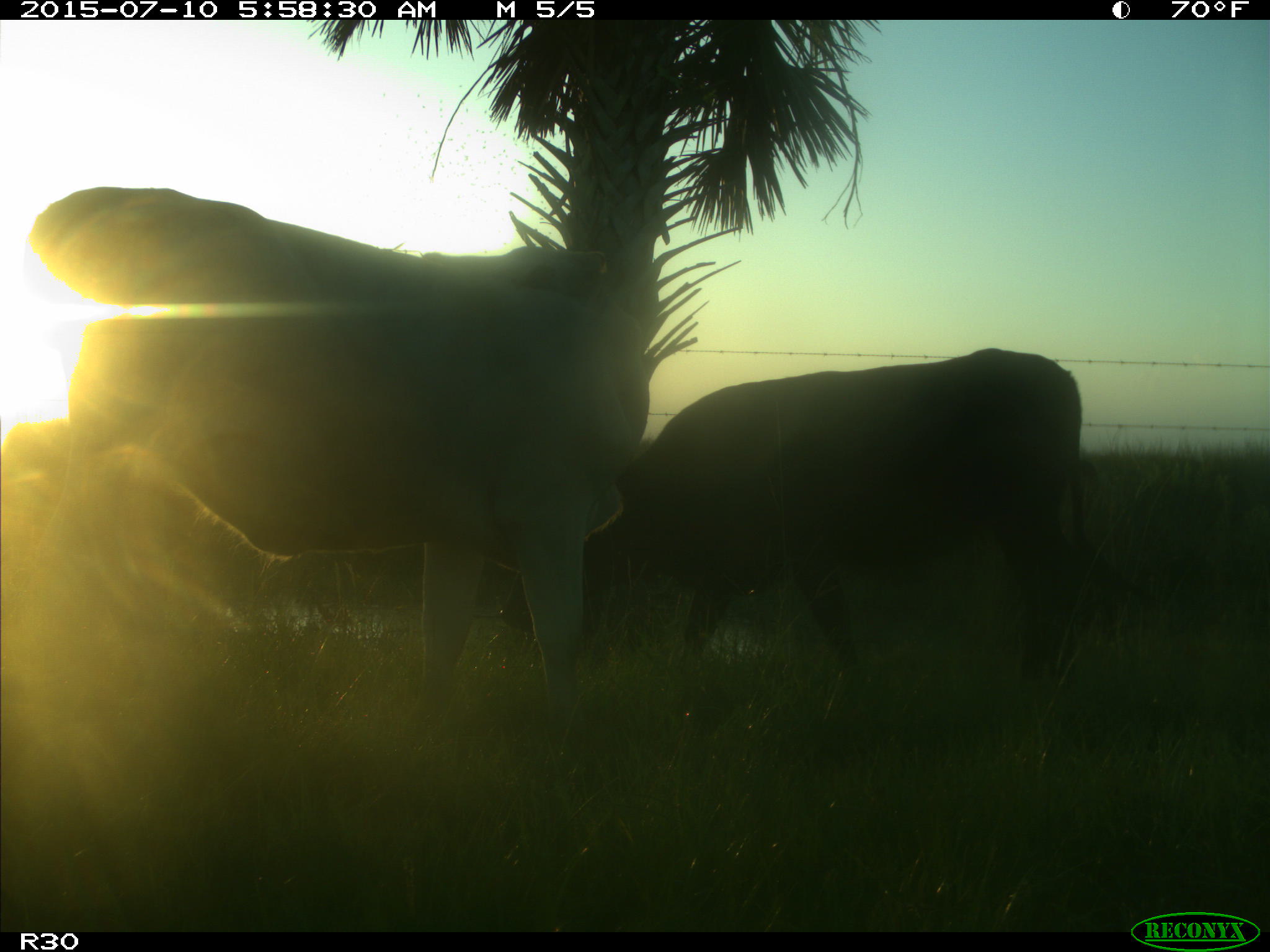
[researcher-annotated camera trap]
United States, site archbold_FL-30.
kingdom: Animalia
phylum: Chordata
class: Mammalia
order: Artiodactyla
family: Bovidae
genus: Bos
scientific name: Bos taurus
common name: domestic cow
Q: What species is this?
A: Bos taurus (domestic cow).